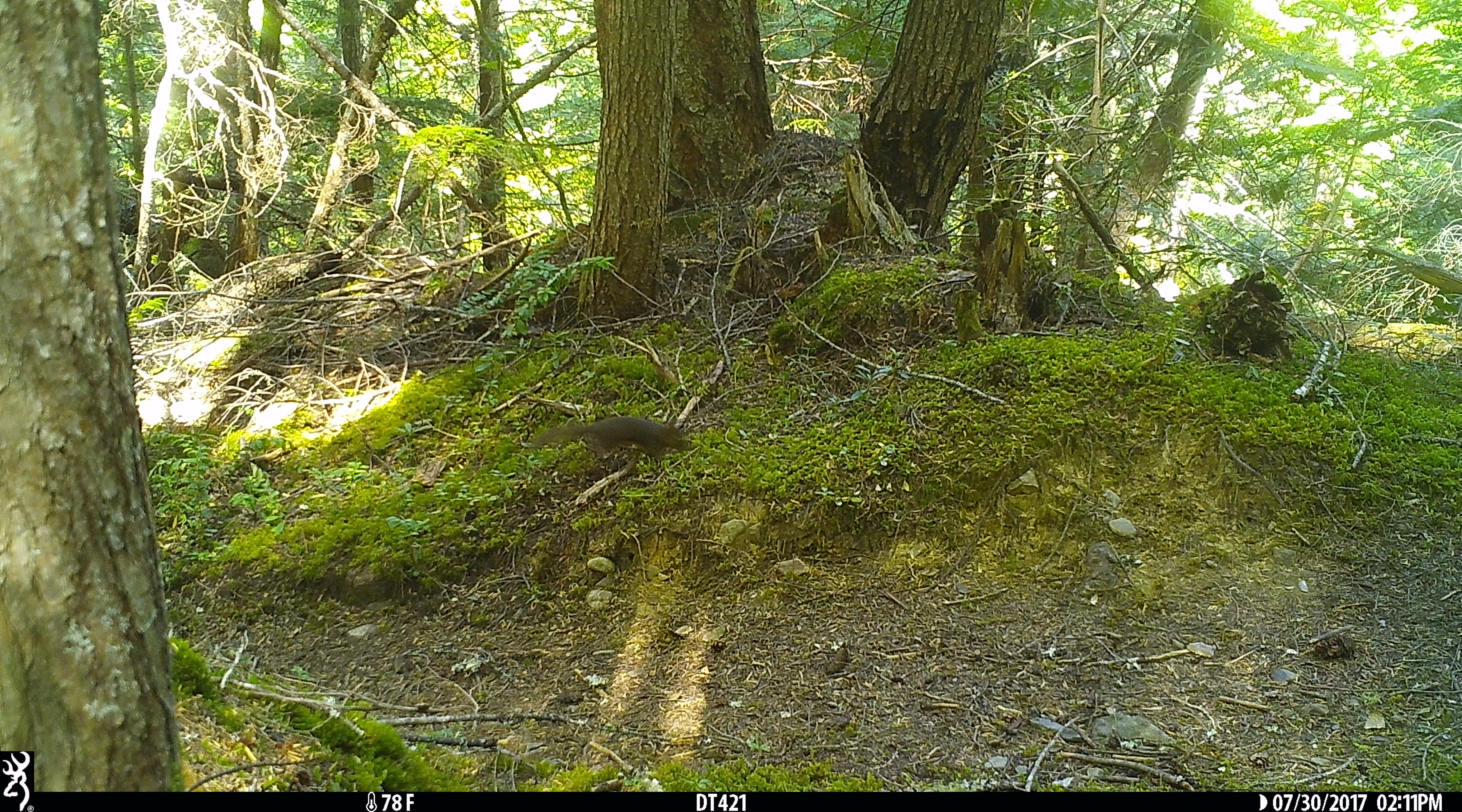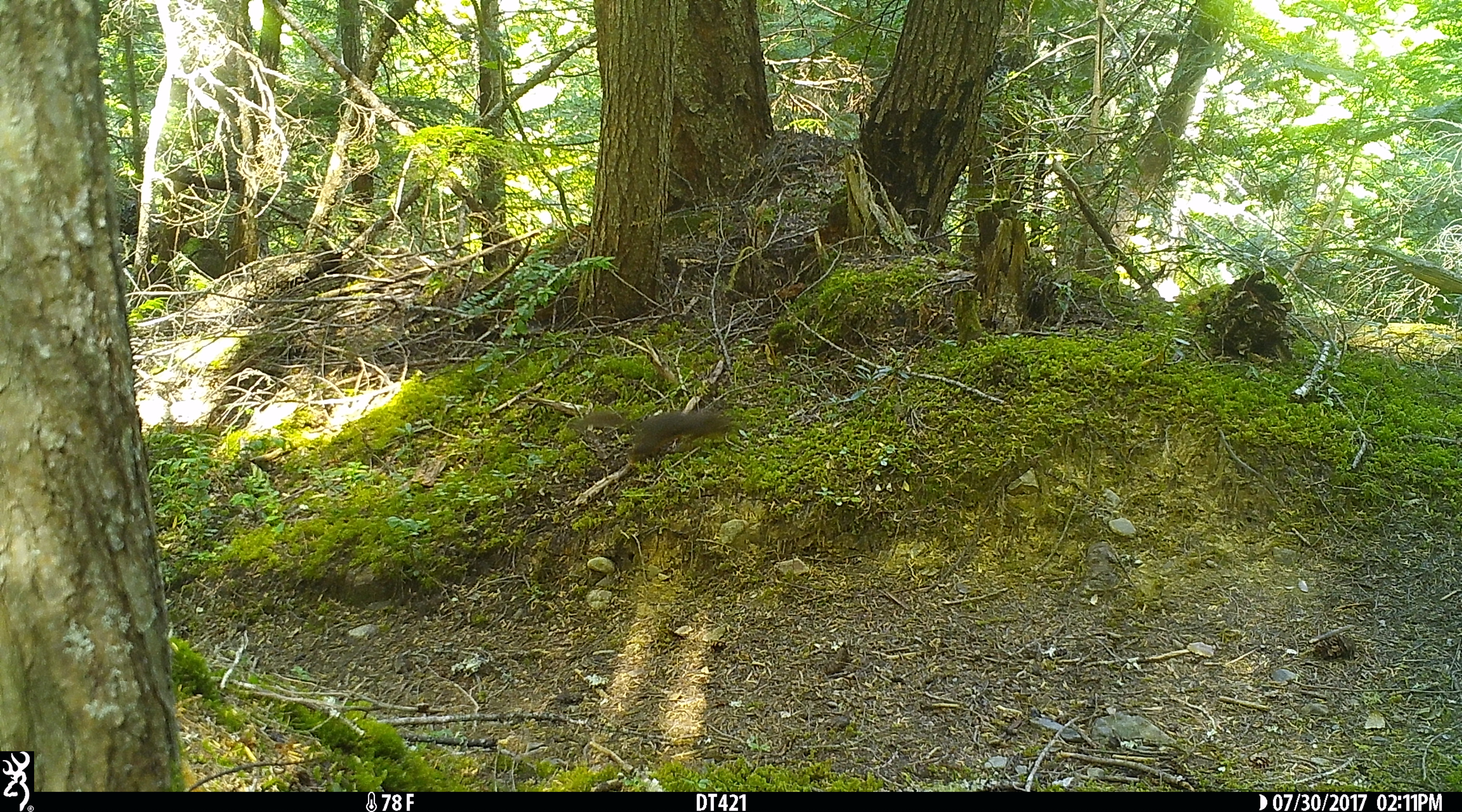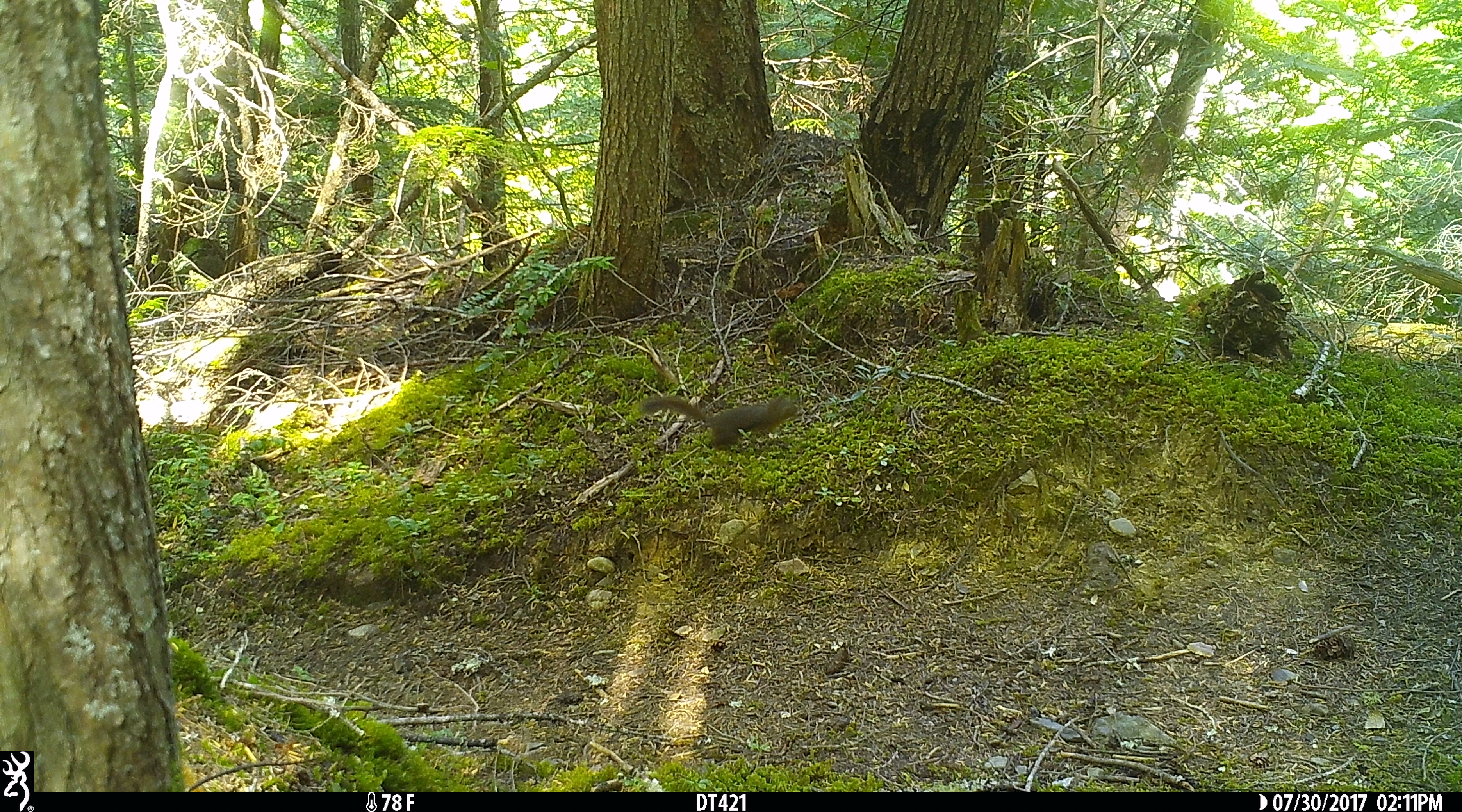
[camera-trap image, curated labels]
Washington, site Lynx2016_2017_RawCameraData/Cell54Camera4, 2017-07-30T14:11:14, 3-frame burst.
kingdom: Animalia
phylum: Chordata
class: Mammalia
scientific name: Mammalia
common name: small mammal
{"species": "small mammal (Mammalia)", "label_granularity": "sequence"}